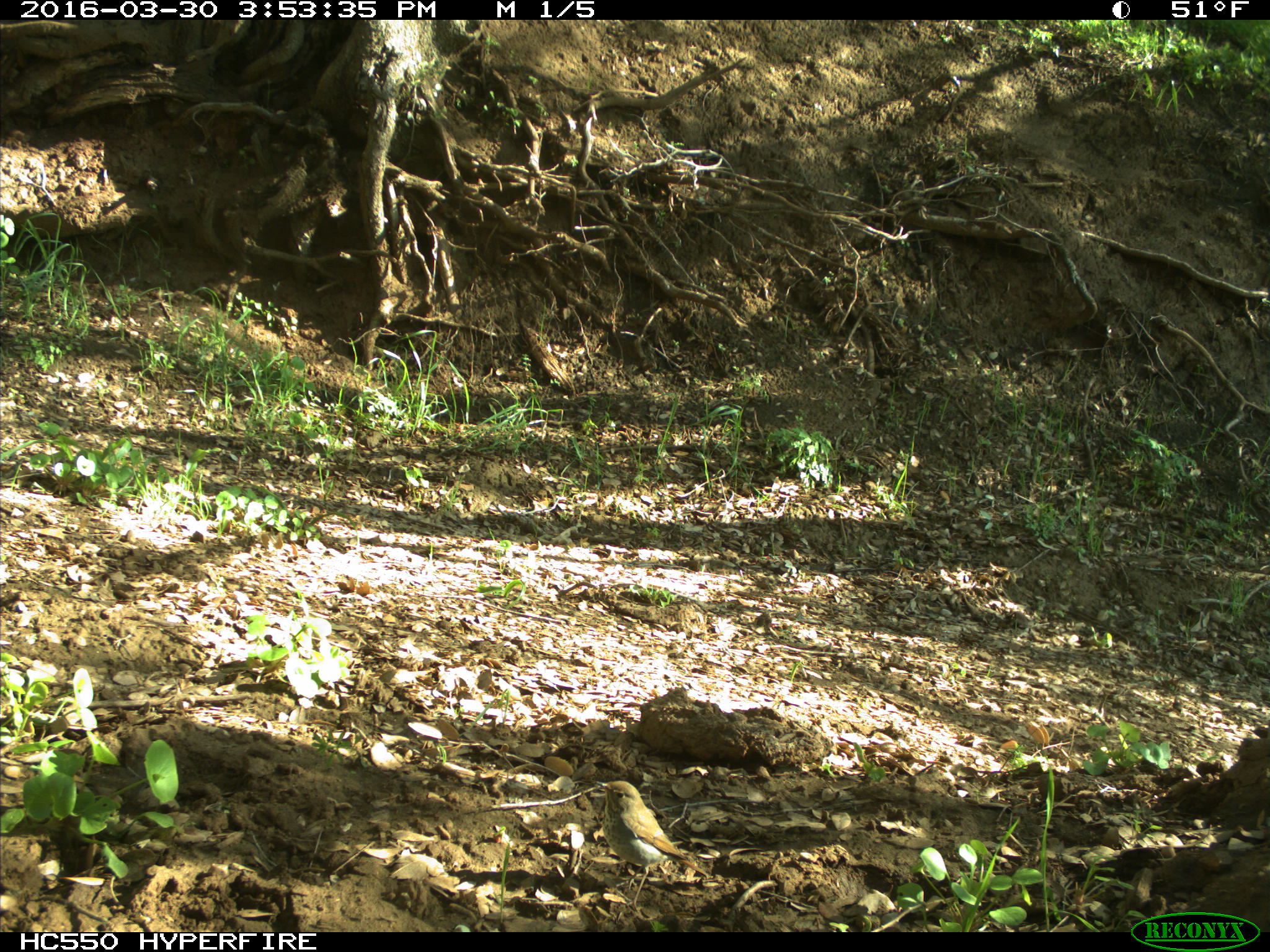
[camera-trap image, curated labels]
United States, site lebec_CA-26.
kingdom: Animalia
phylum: Chordata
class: Aves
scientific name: Aves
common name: birds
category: unidentified bird